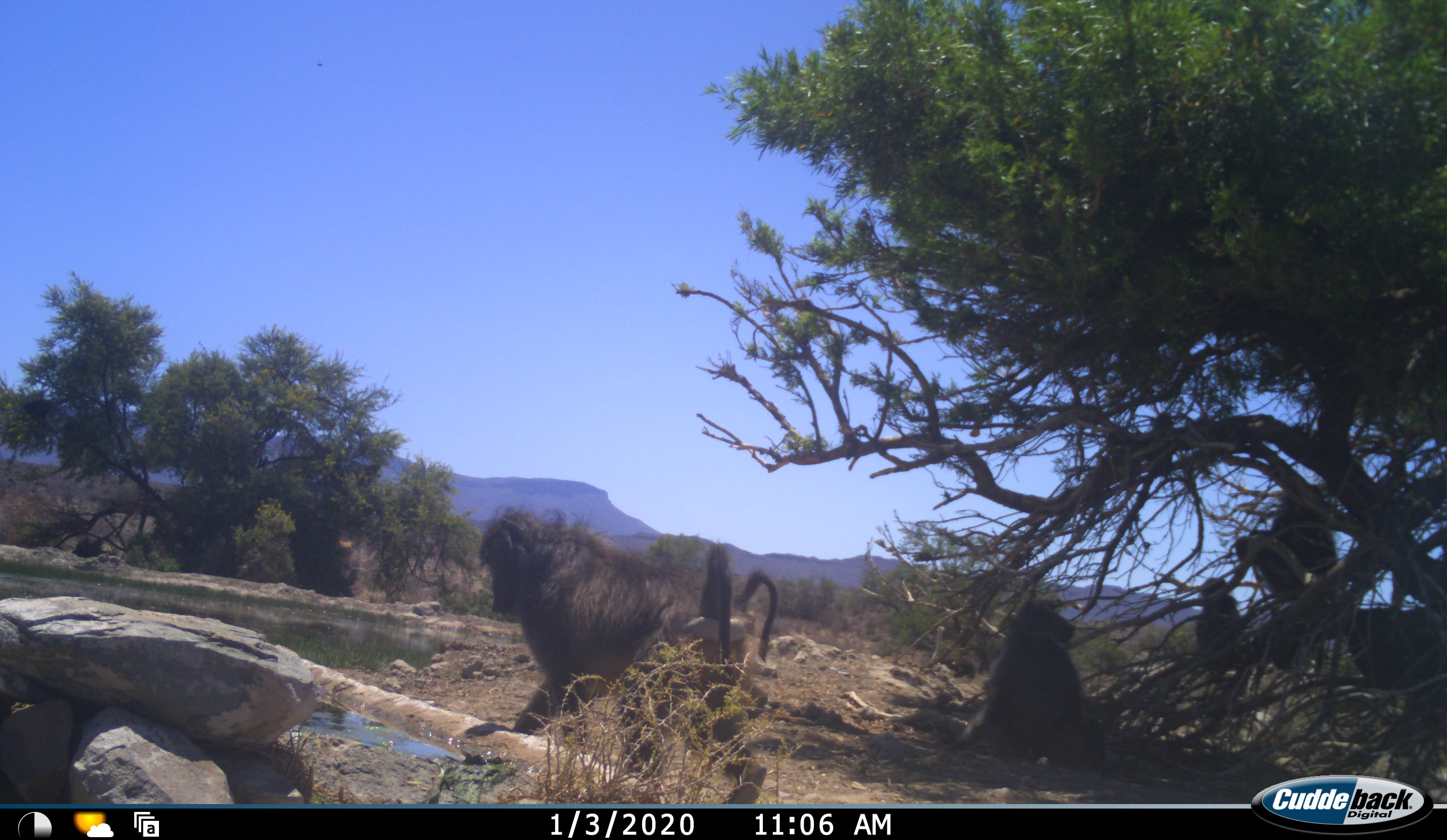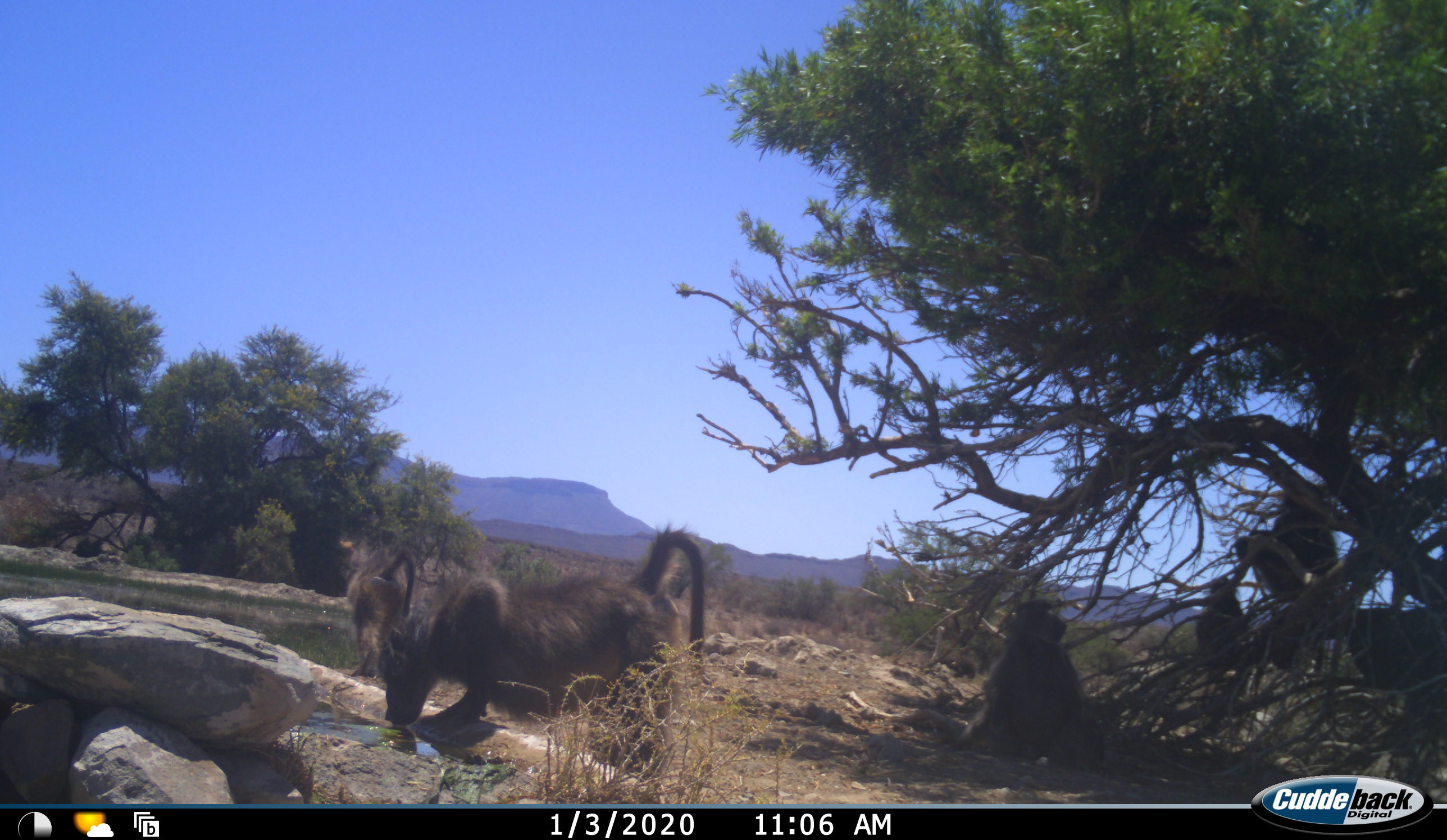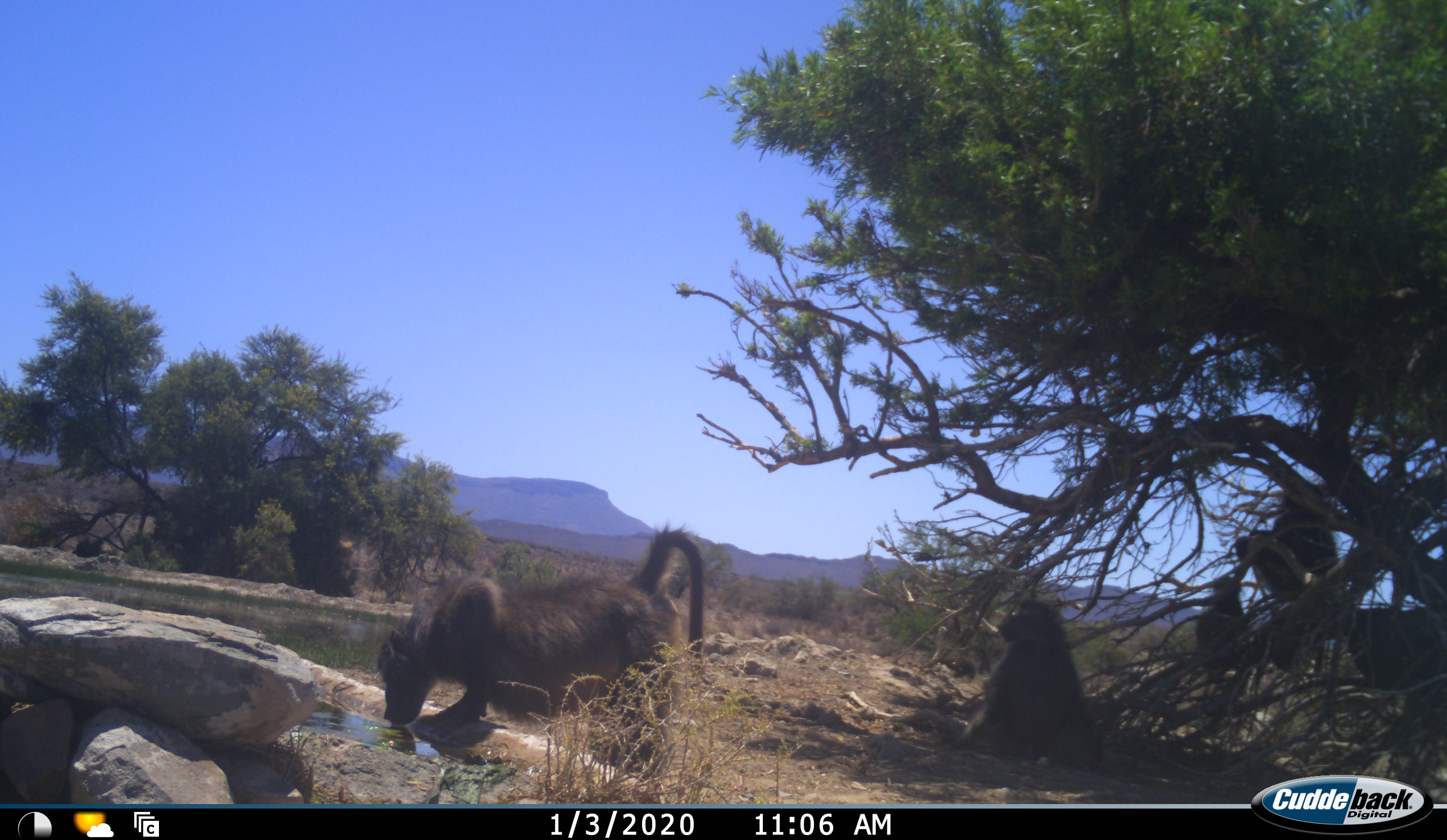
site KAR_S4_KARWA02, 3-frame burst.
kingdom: Animalia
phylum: Chordata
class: Mammalia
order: Primates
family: Cercopithecidae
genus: Papio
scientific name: Papio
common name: baboon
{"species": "baboon (Papio)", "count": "5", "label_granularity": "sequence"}